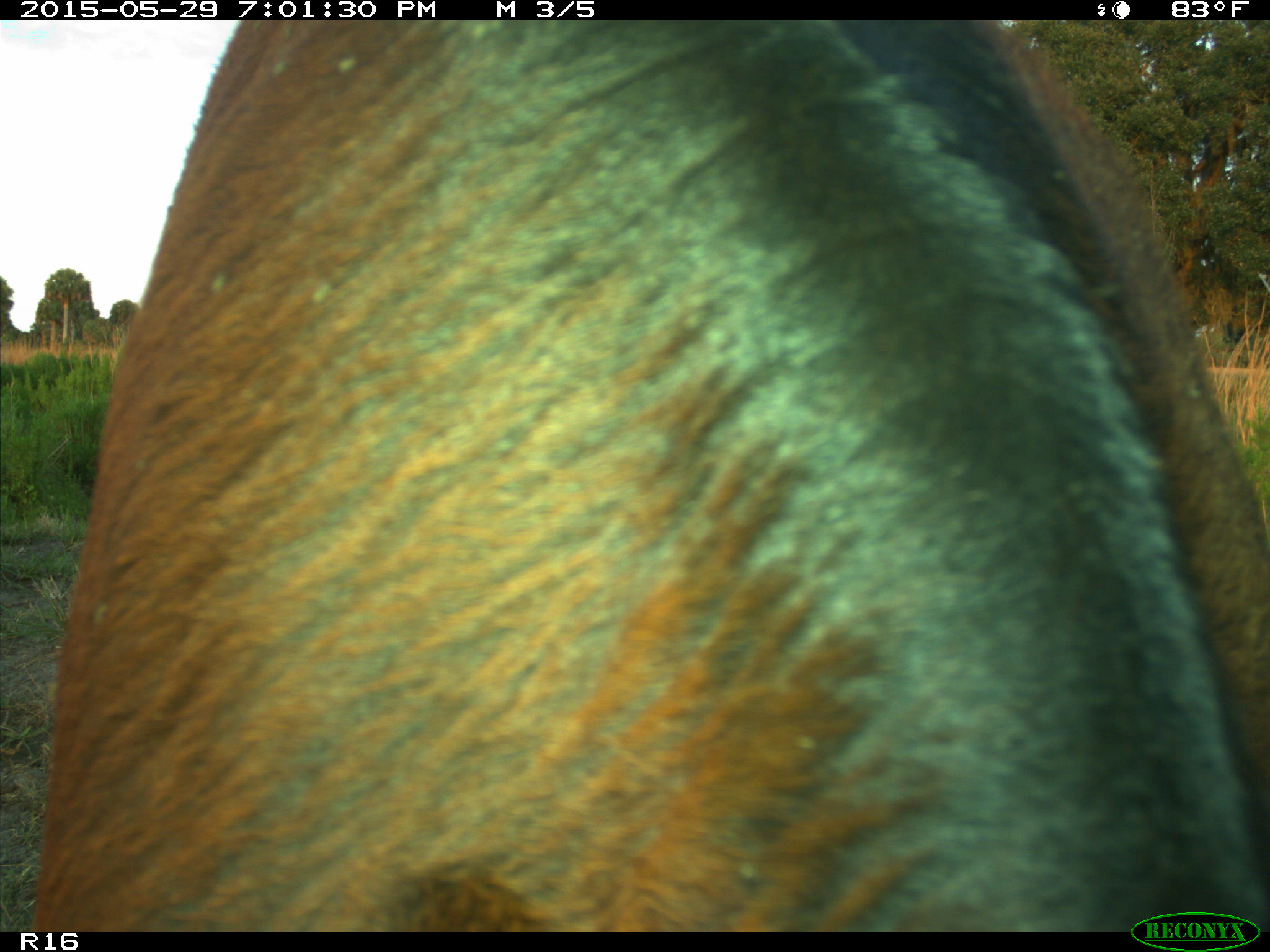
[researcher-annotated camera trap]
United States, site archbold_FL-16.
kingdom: Animalia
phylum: Chordata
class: Mammalia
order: Artiodactyla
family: Bovidae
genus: Bos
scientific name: Bos taurus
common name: domestic cow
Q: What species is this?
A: Bos taurus (domestic cow).